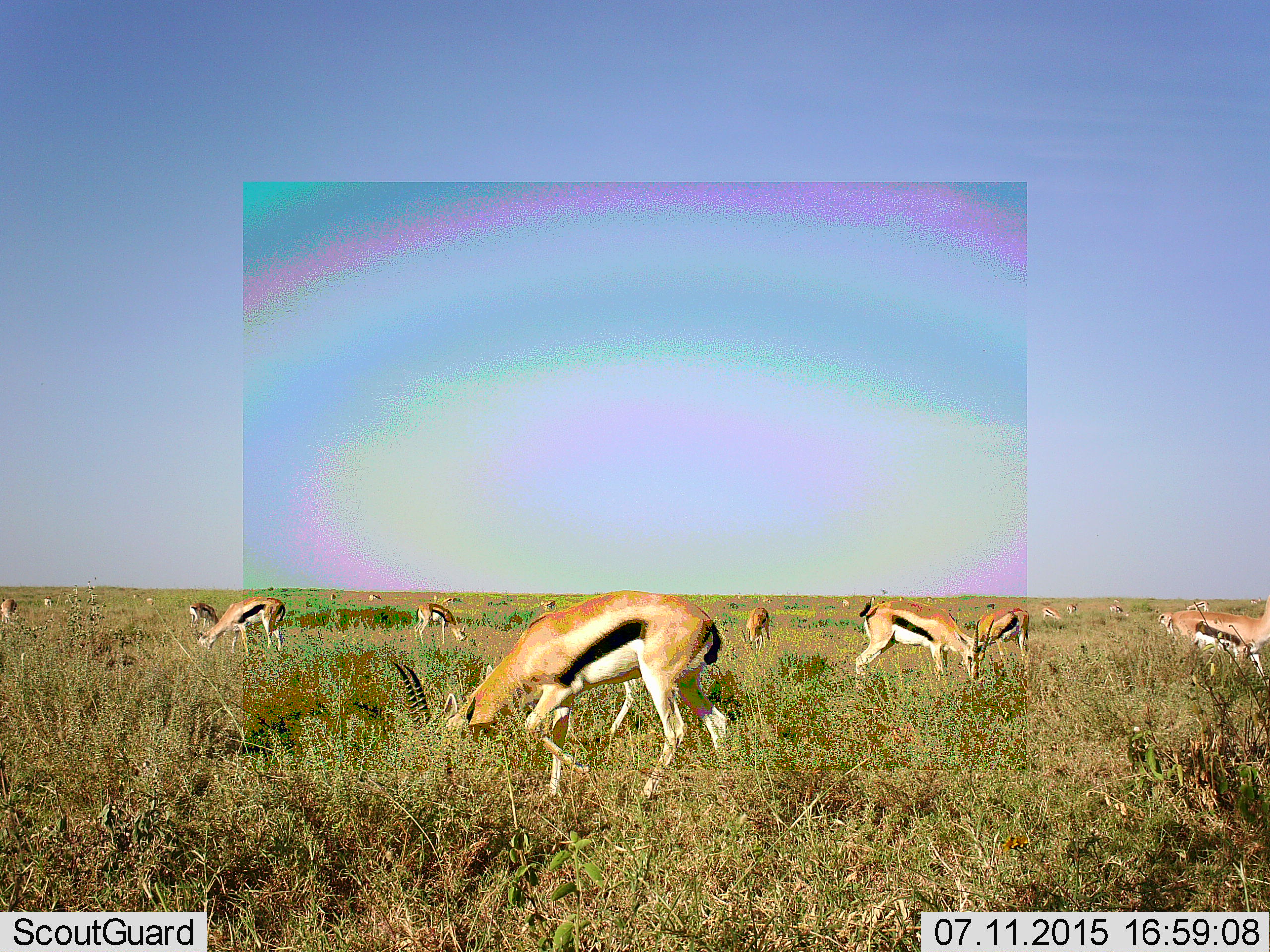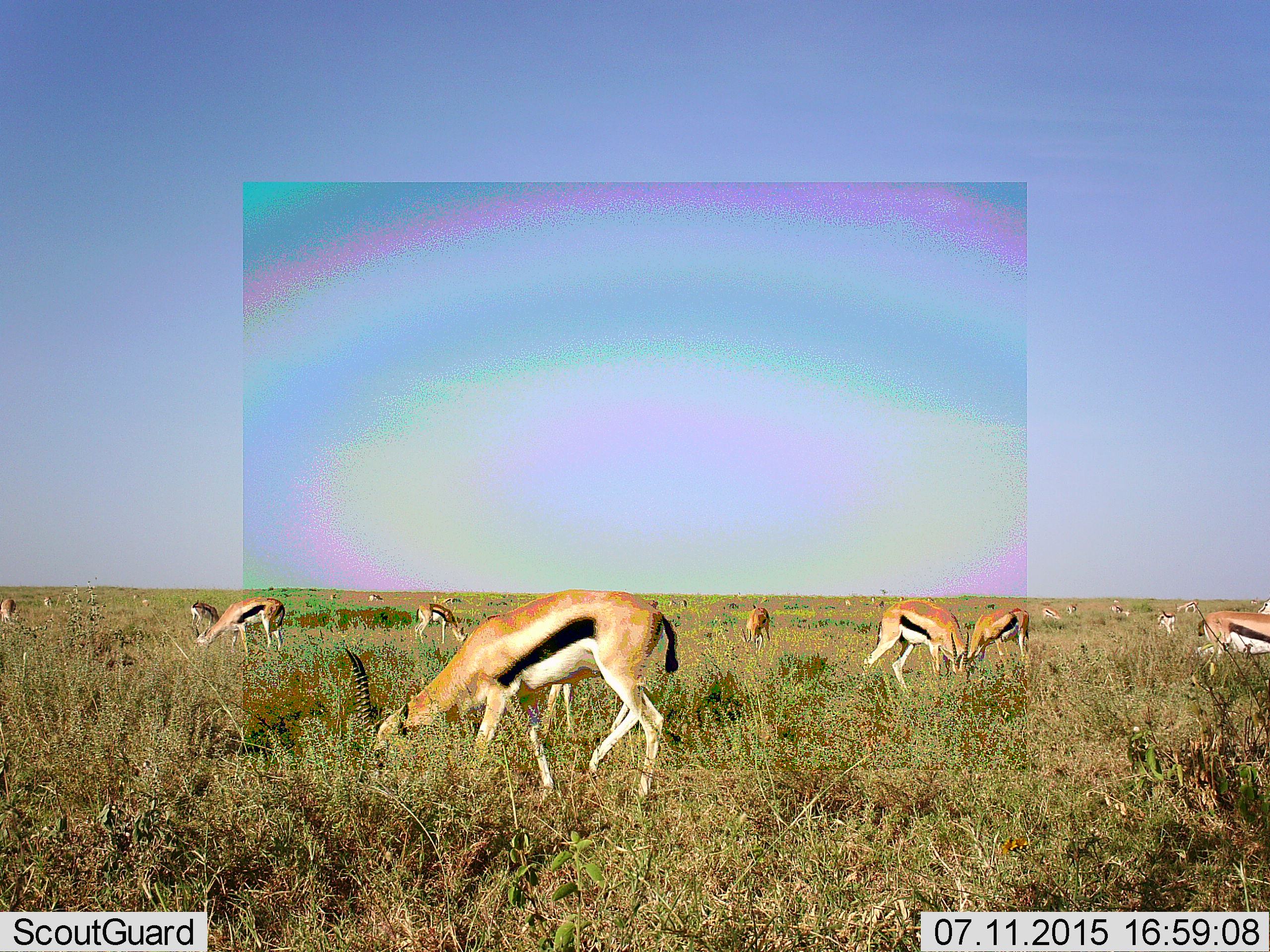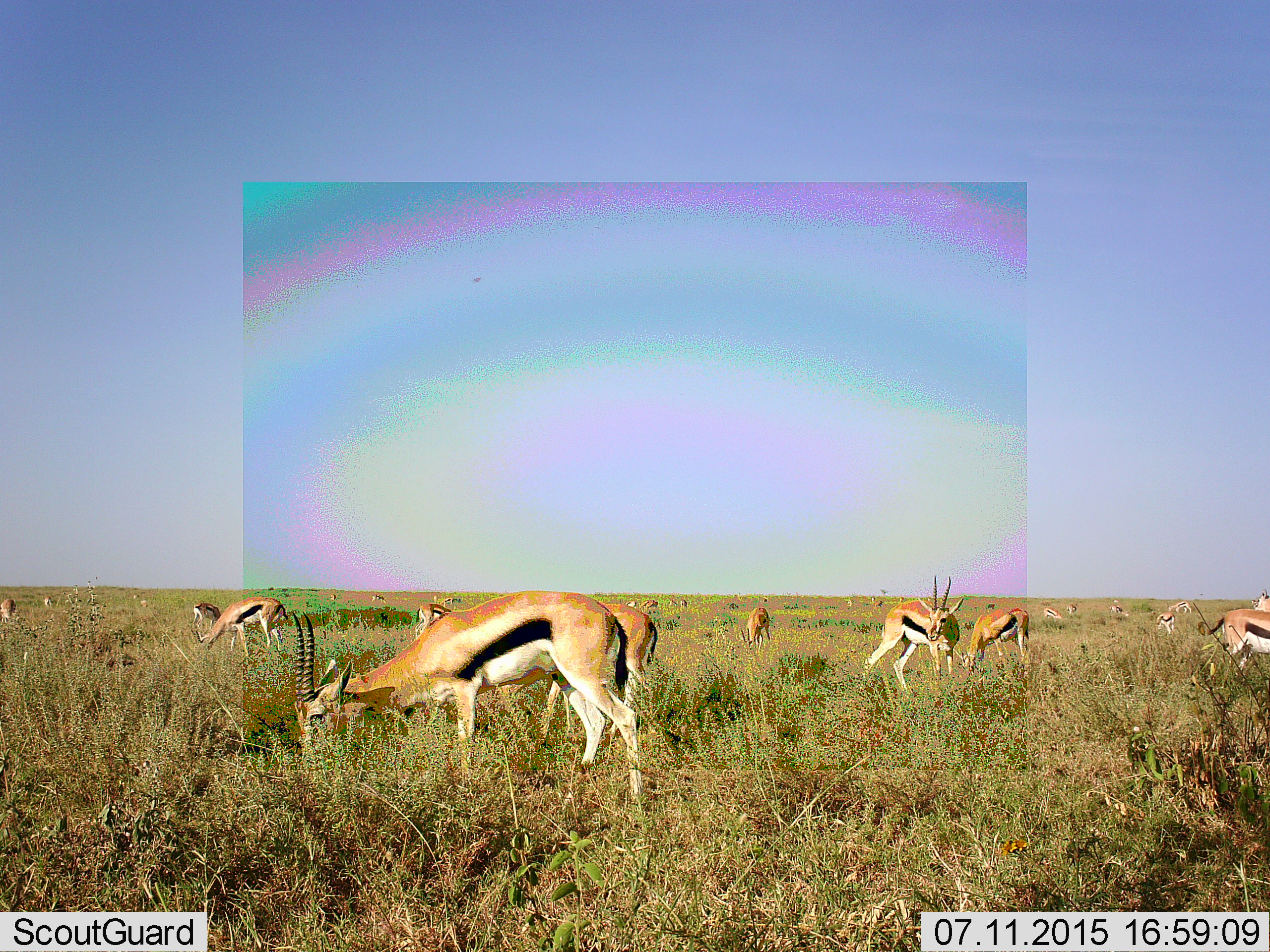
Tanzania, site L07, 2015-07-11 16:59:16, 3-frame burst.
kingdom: Animalia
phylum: Chordata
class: Mammalia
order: Artiodactyla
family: Bovidae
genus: Eudorcas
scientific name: Eudorcas thomsonii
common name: thomson's gazelle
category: gazellethomsons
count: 11-50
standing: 43%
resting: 14%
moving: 86%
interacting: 14%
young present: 14%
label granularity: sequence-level